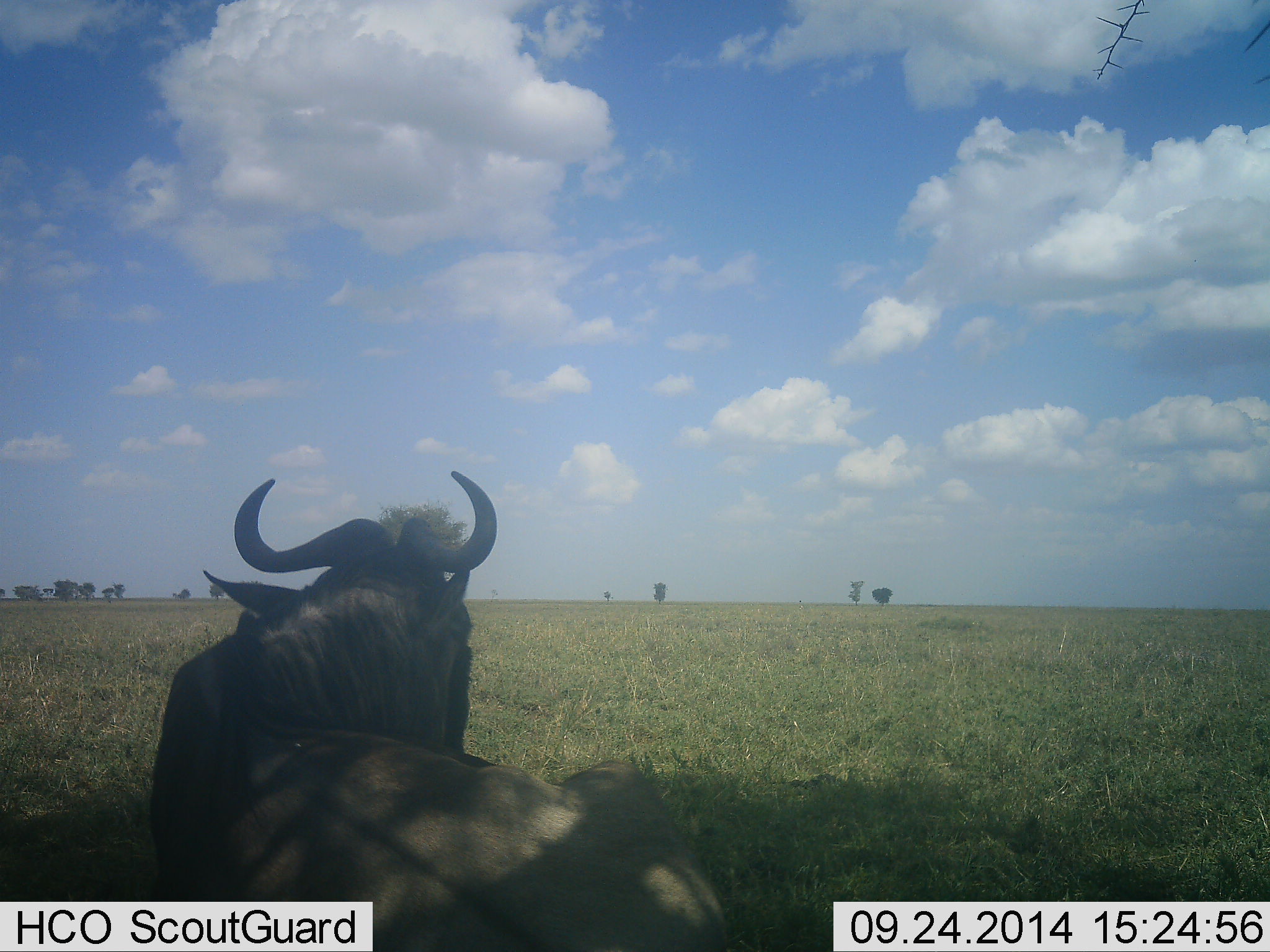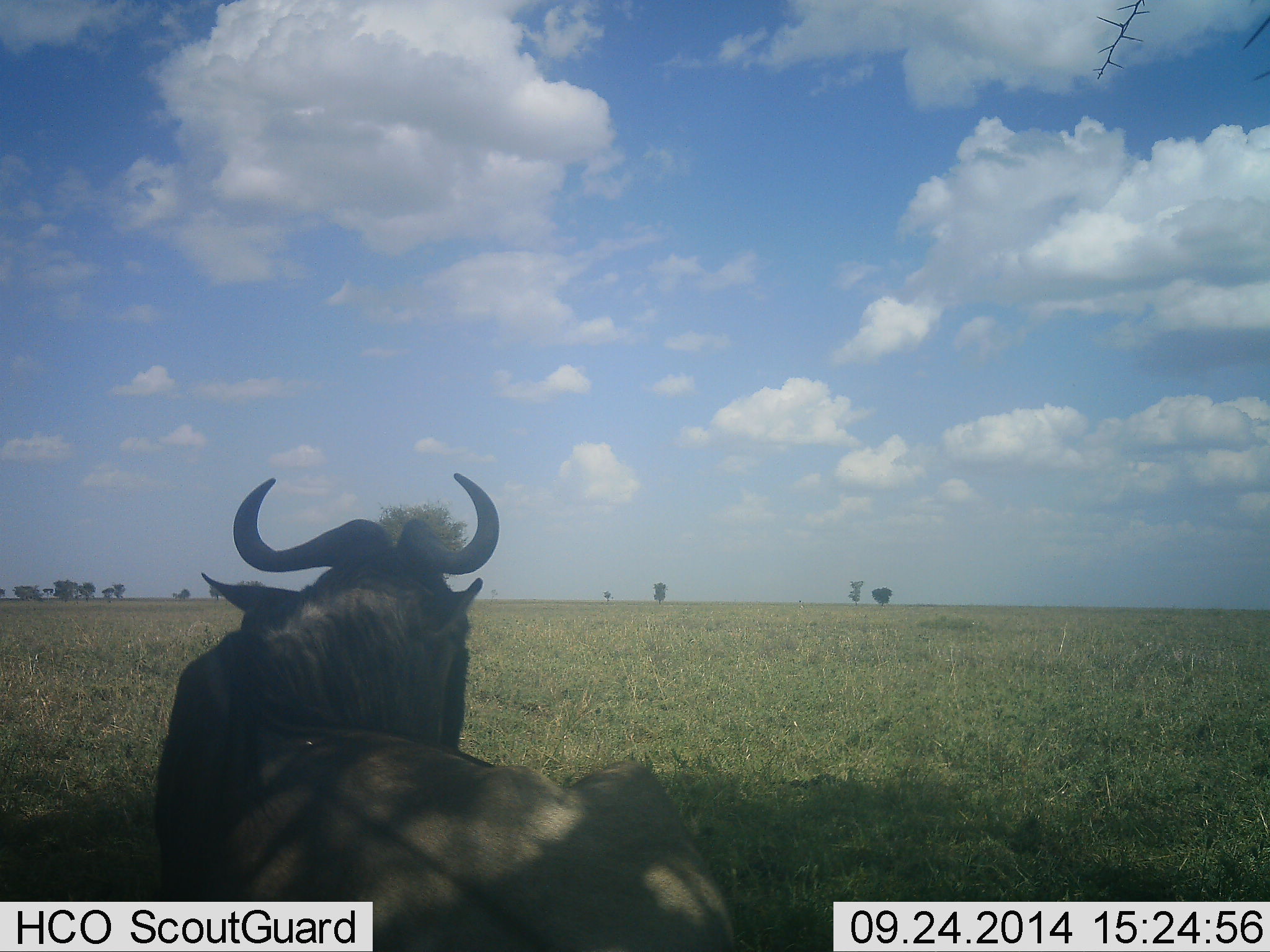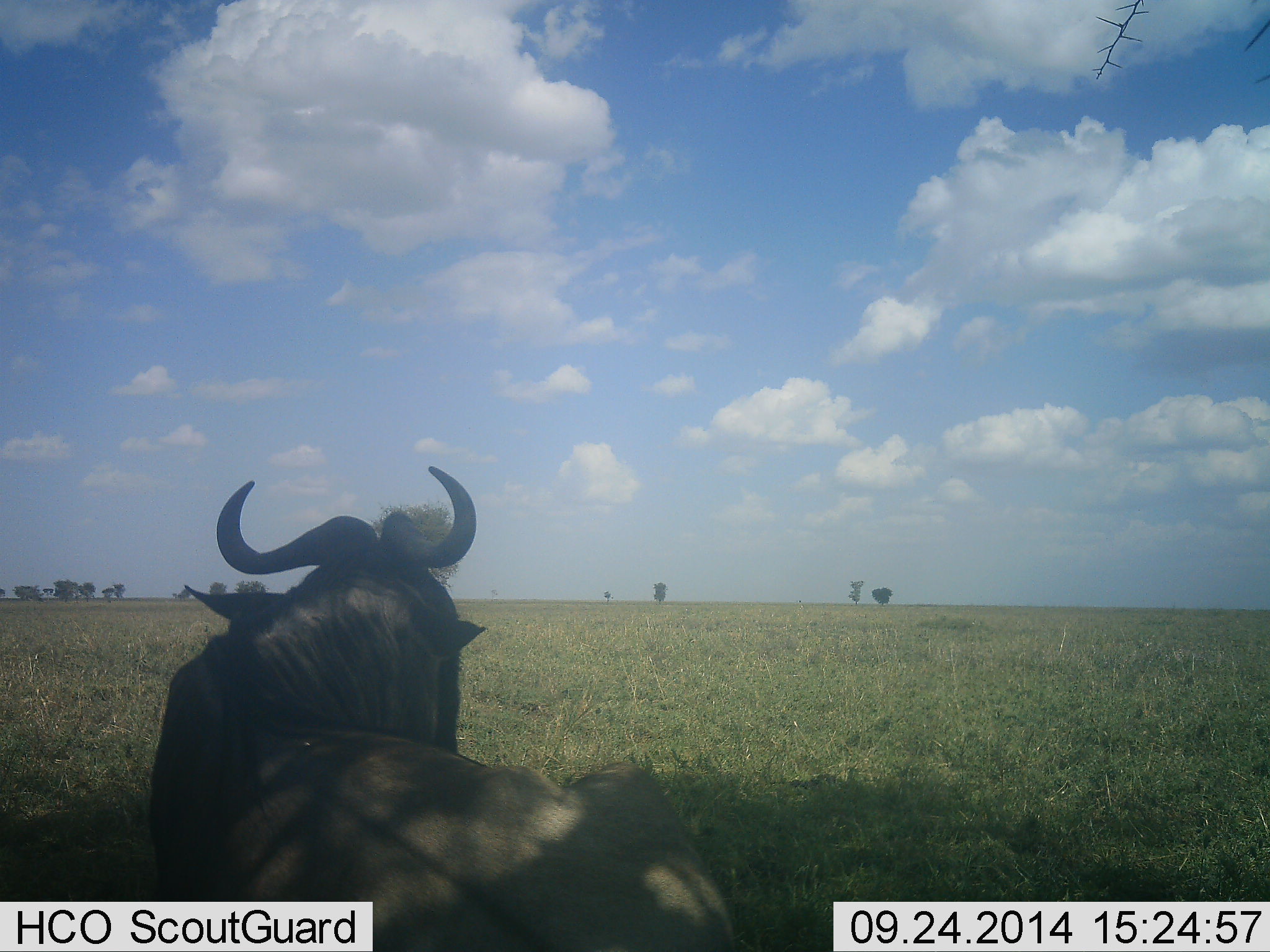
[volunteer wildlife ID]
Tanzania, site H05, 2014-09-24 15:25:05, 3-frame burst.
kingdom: Animalia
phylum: Chordata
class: Mammalia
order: Artiodactyla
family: Bovidae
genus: Connochaetes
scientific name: Connochaetes taurinus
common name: blue wildebeest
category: wildebeest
Wildebeest (blue wildebeest) (Connochaetes taurinus), count 1. Behavior (volunteer vote fractions): standing 0%, resting 90%, moving 10%, interacting 0%. Young present (vote fraction): 0%. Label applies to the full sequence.